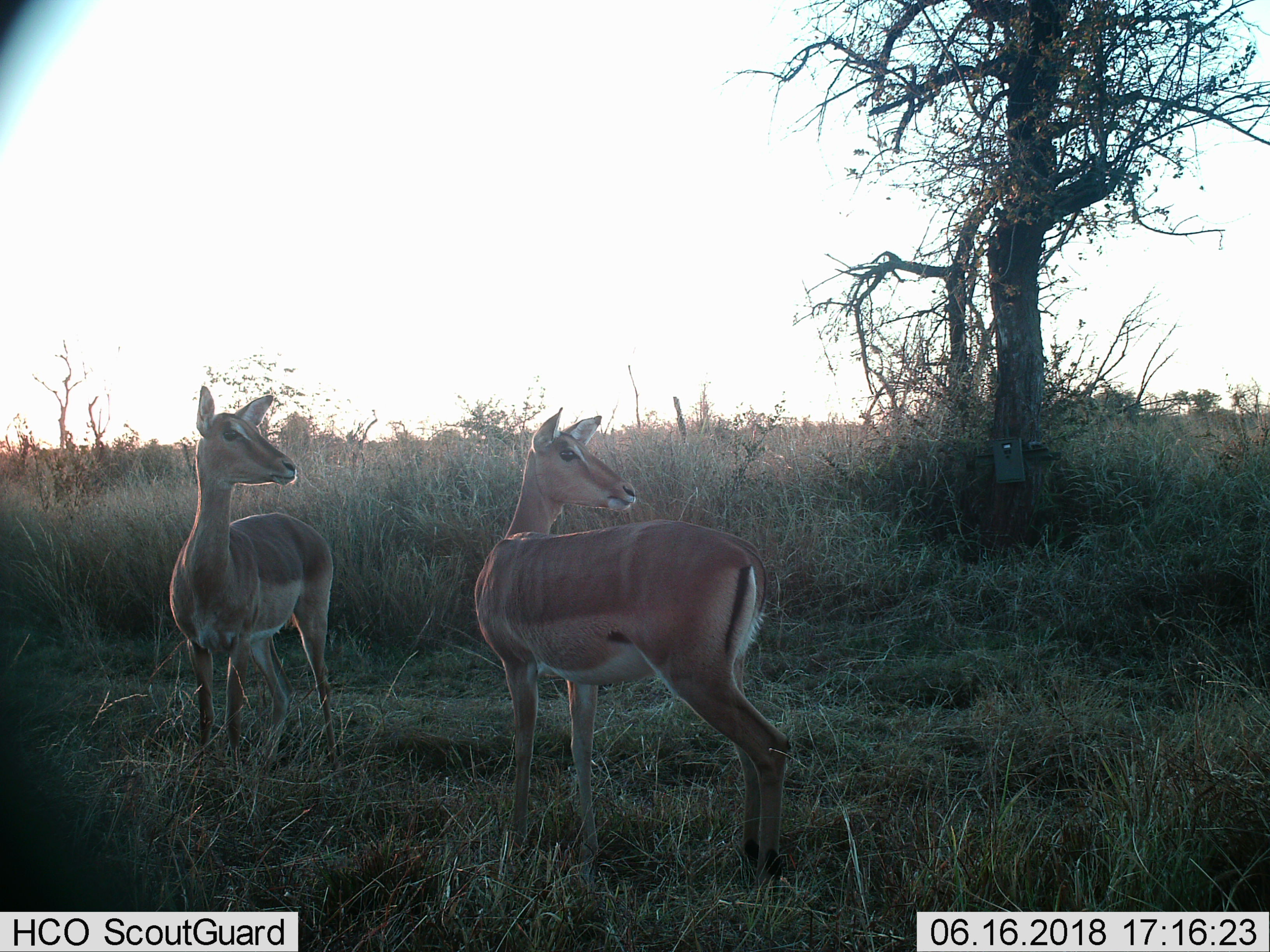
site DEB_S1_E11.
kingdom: Animalia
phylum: Chordata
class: Mammalia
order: Artiodactyla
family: Bovidae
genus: Aepyceros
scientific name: Aepyceros melampus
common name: impala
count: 2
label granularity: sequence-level